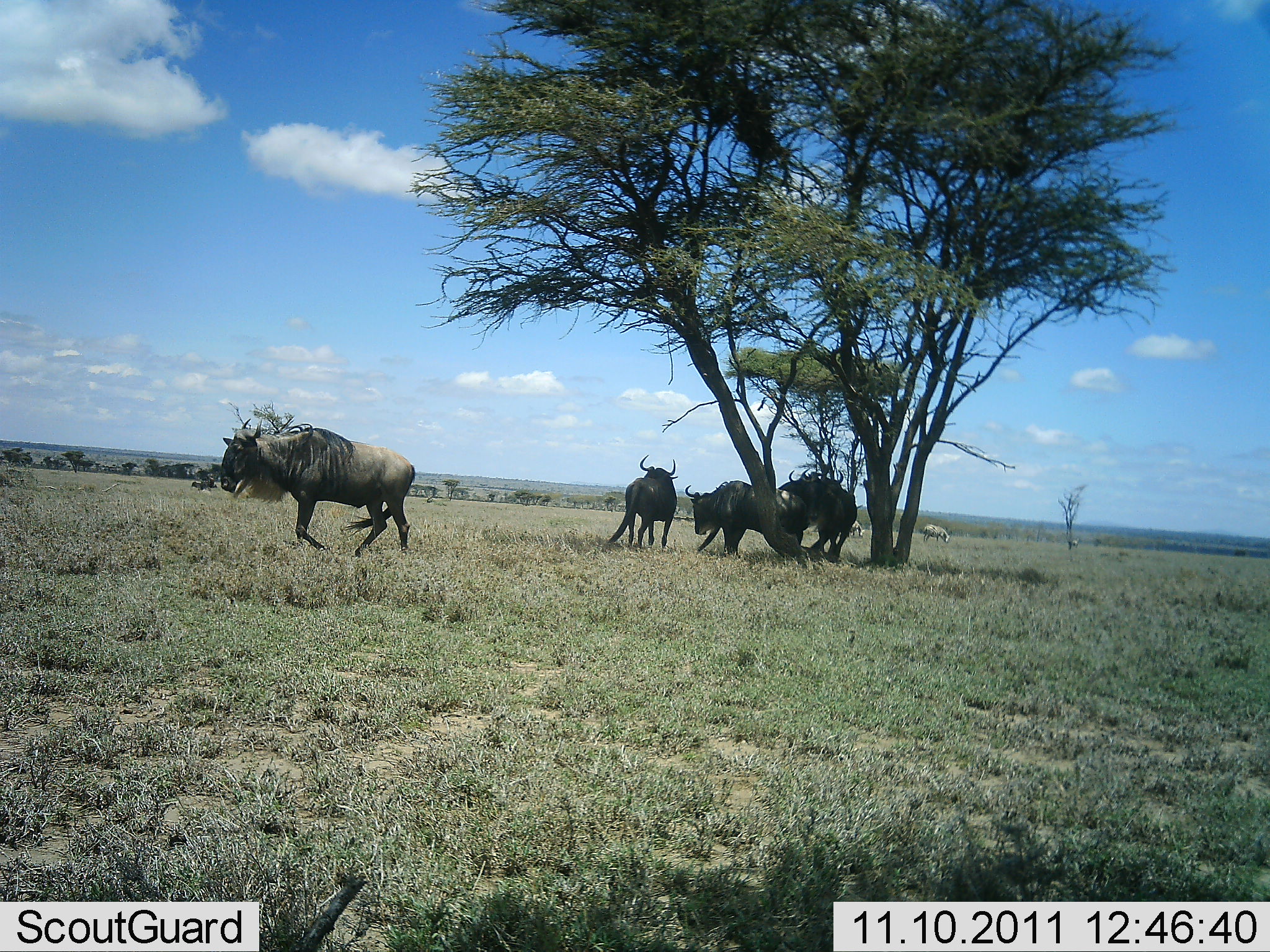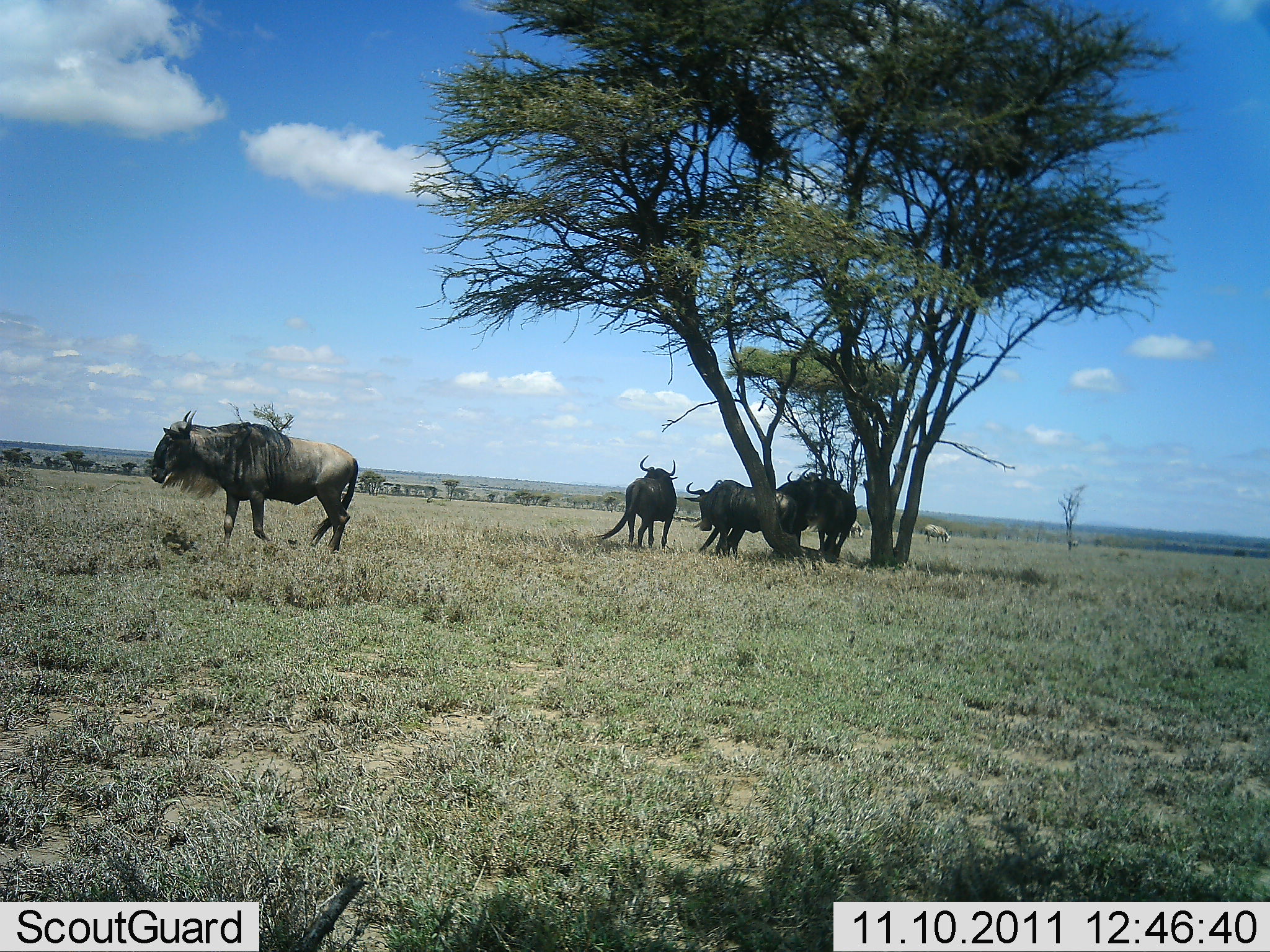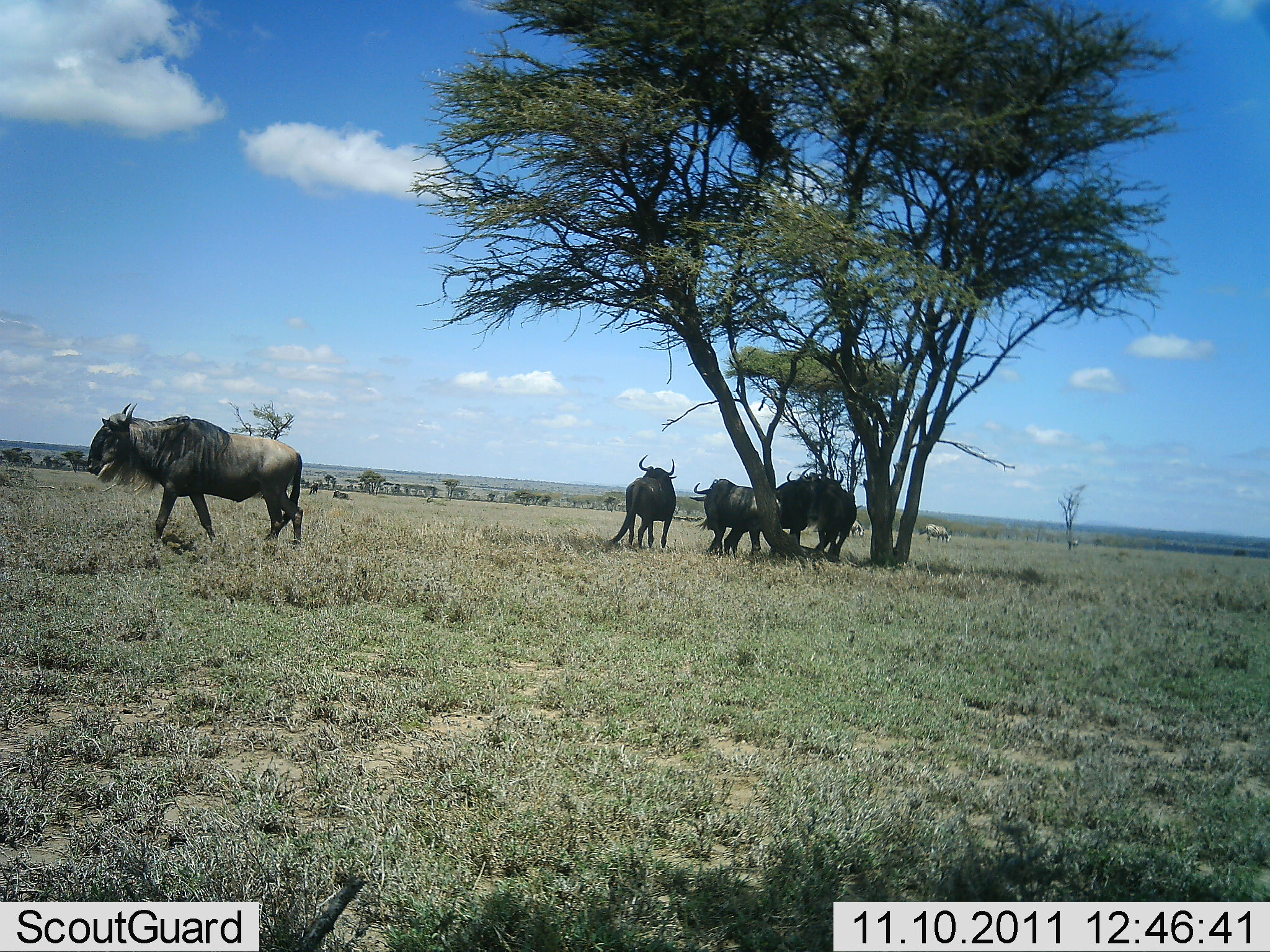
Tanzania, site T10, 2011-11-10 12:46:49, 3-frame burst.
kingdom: Animalia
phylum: Chordata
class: Mammalia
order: Artiodactyla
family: Bovidae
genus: Connochaetes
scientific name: Connochaetes taurinus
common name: blue wildebeest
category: wildebeest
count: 4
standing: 55%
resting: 9%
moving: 45%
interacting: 18%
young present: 0%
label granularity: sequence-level